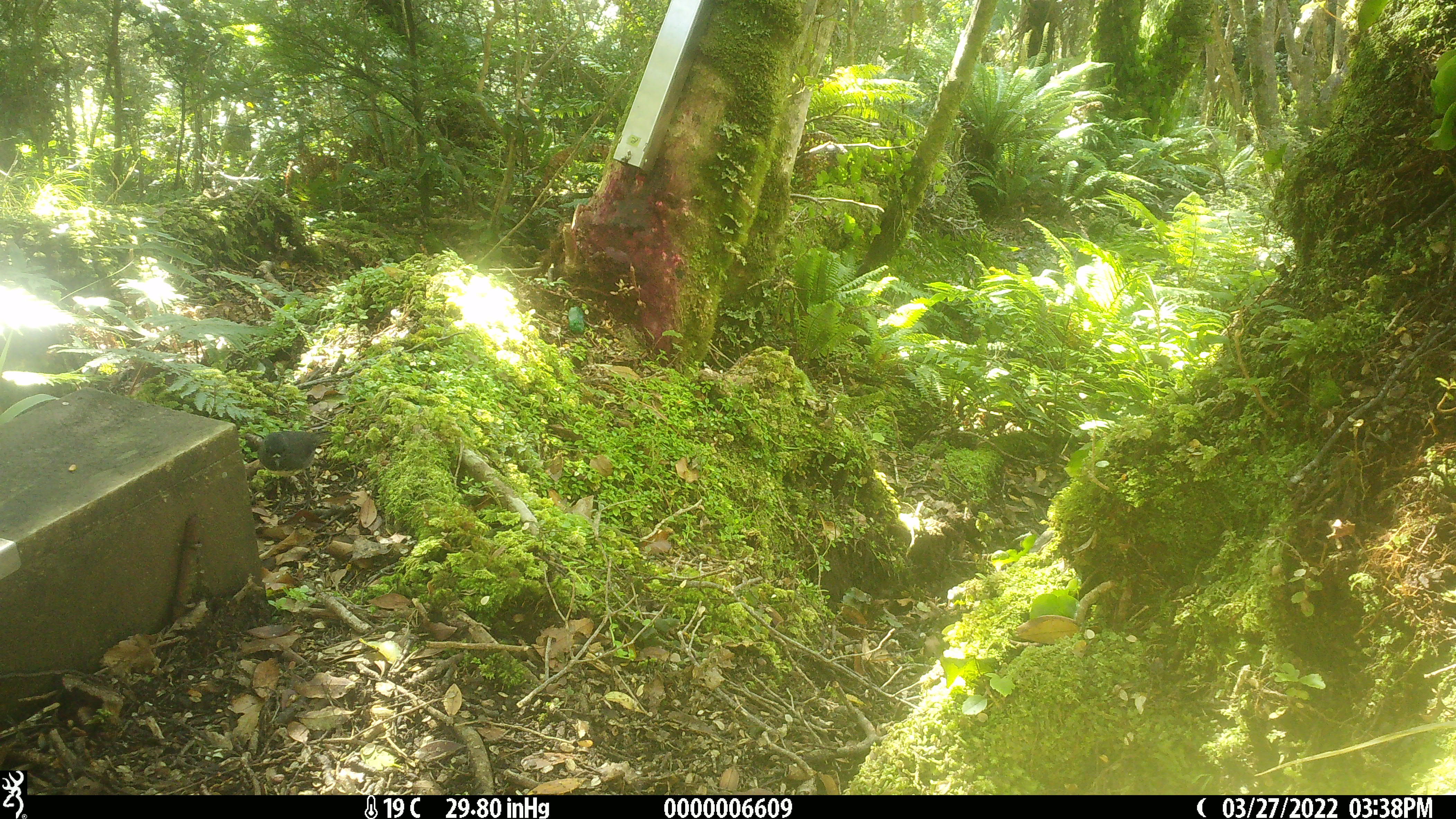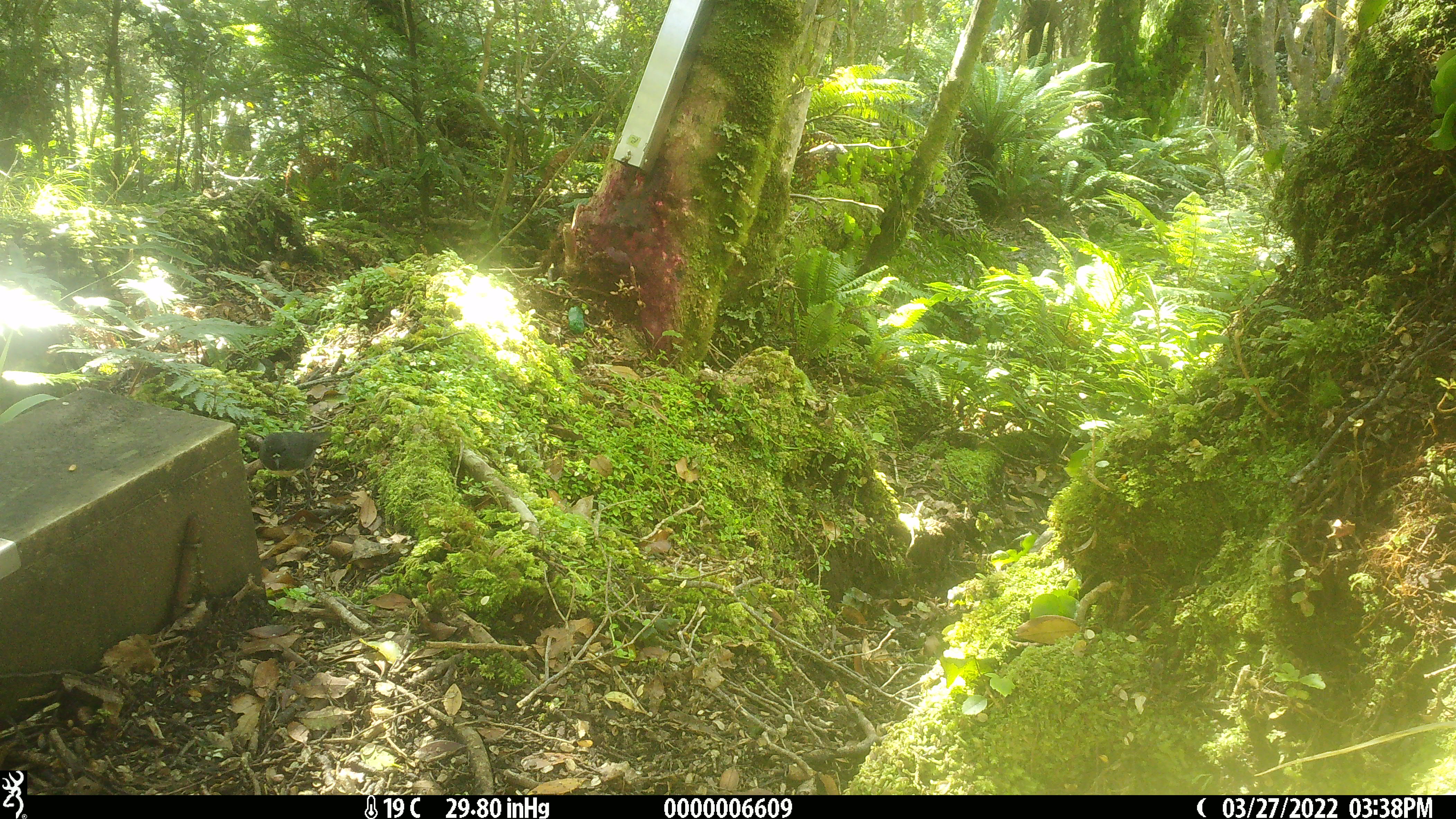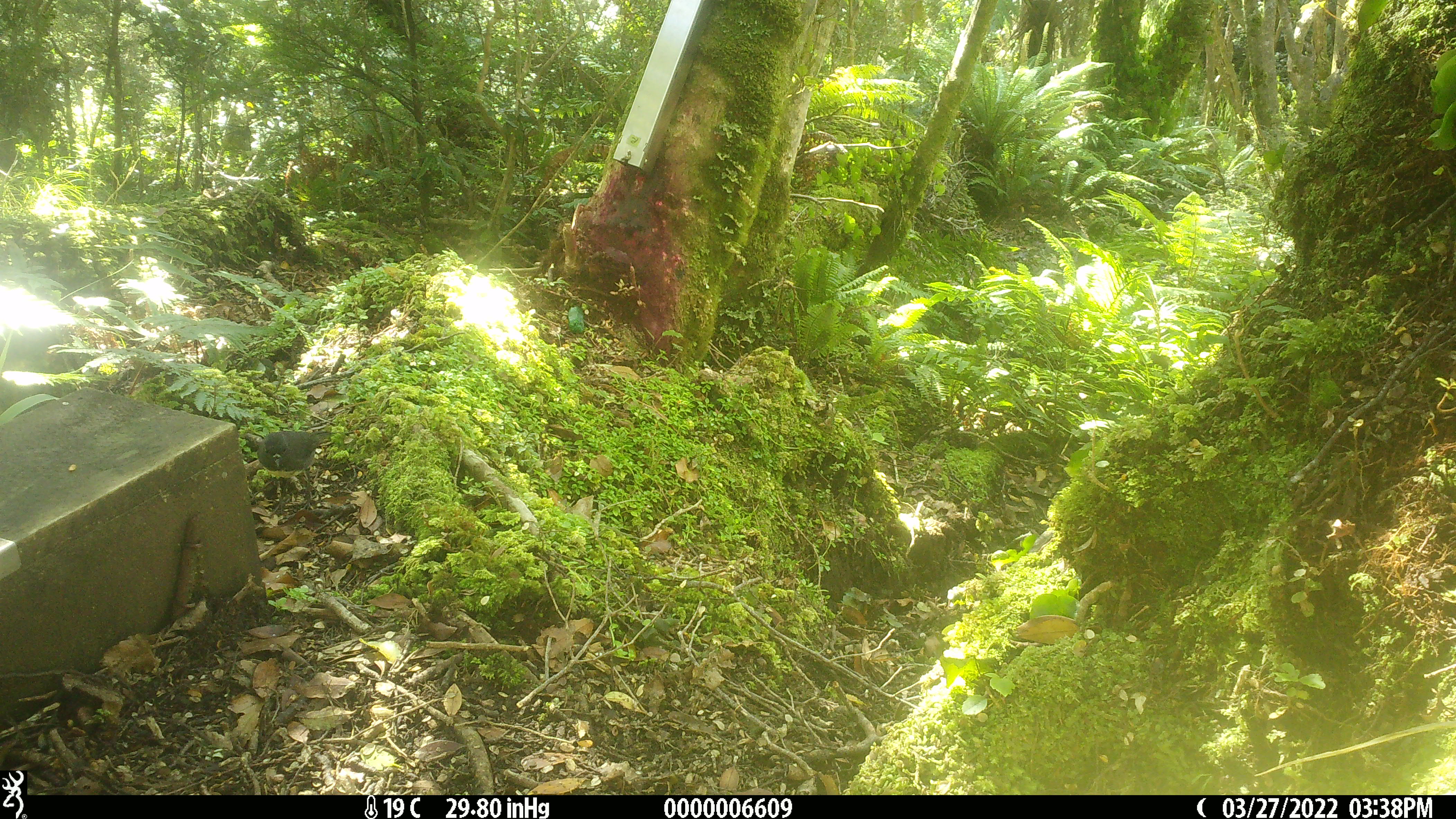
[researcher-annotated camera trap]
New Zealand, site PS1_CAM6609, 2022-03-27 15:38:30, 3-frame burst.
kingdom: Animalia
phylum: Chordata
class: Aves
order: Passeriformes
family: Petroicidae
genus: Petroica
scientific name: Petroica australis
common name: new zealand robin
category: robin